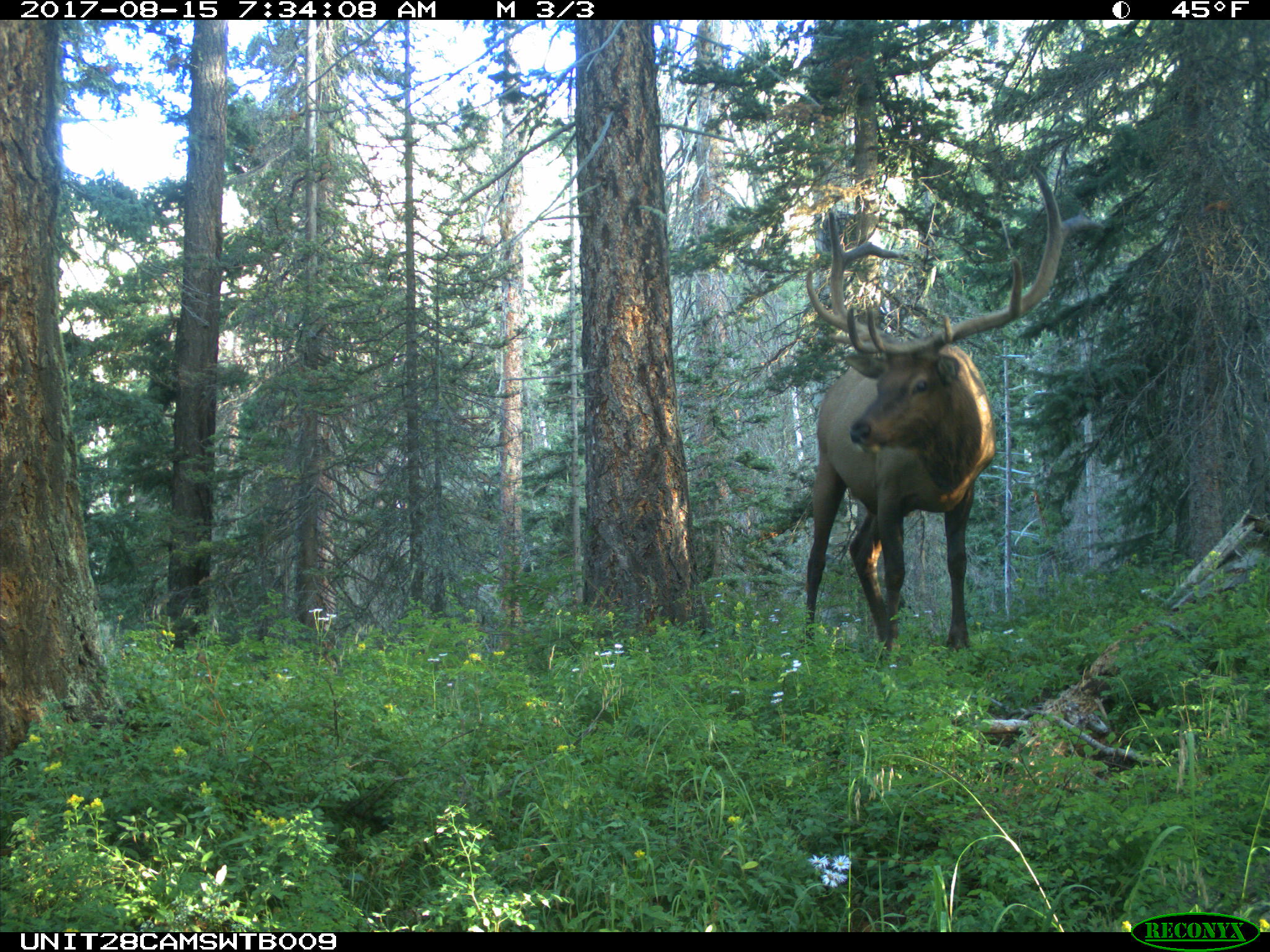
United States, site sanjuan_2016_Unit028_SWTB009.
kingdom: Animalia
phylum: Chordata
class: Mammalia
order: Artiodactyla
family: Cervidae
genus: Cervus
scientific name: Cervus elaphus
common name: red deer